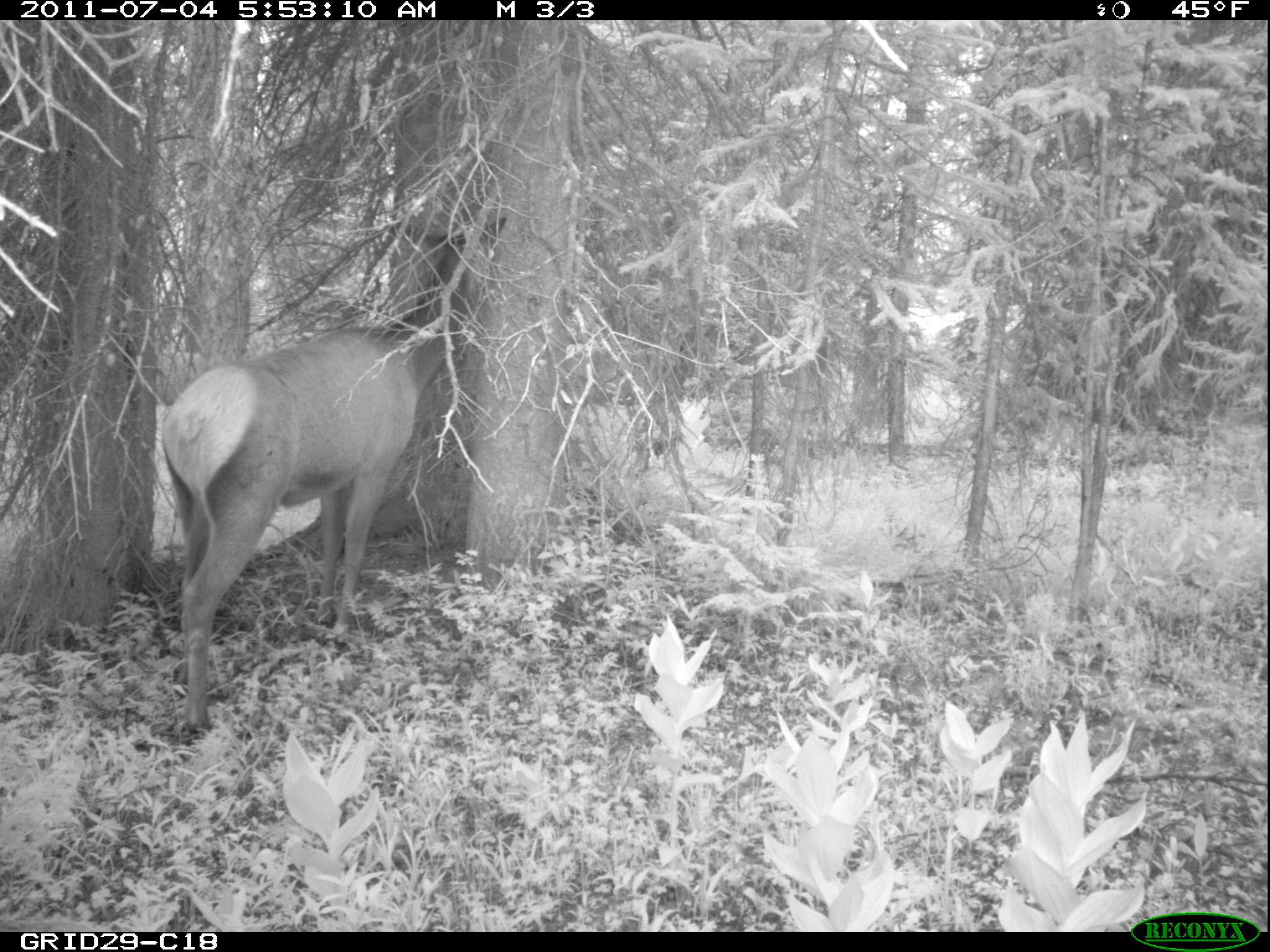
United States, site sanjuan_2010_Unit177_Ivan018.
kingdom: Animalia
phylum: Chordata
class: Mammalia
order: Artiodactyla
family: Cervidae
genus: Cervus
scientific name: Cervus elaphus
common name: red deer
Cervus elaphus (red deer).